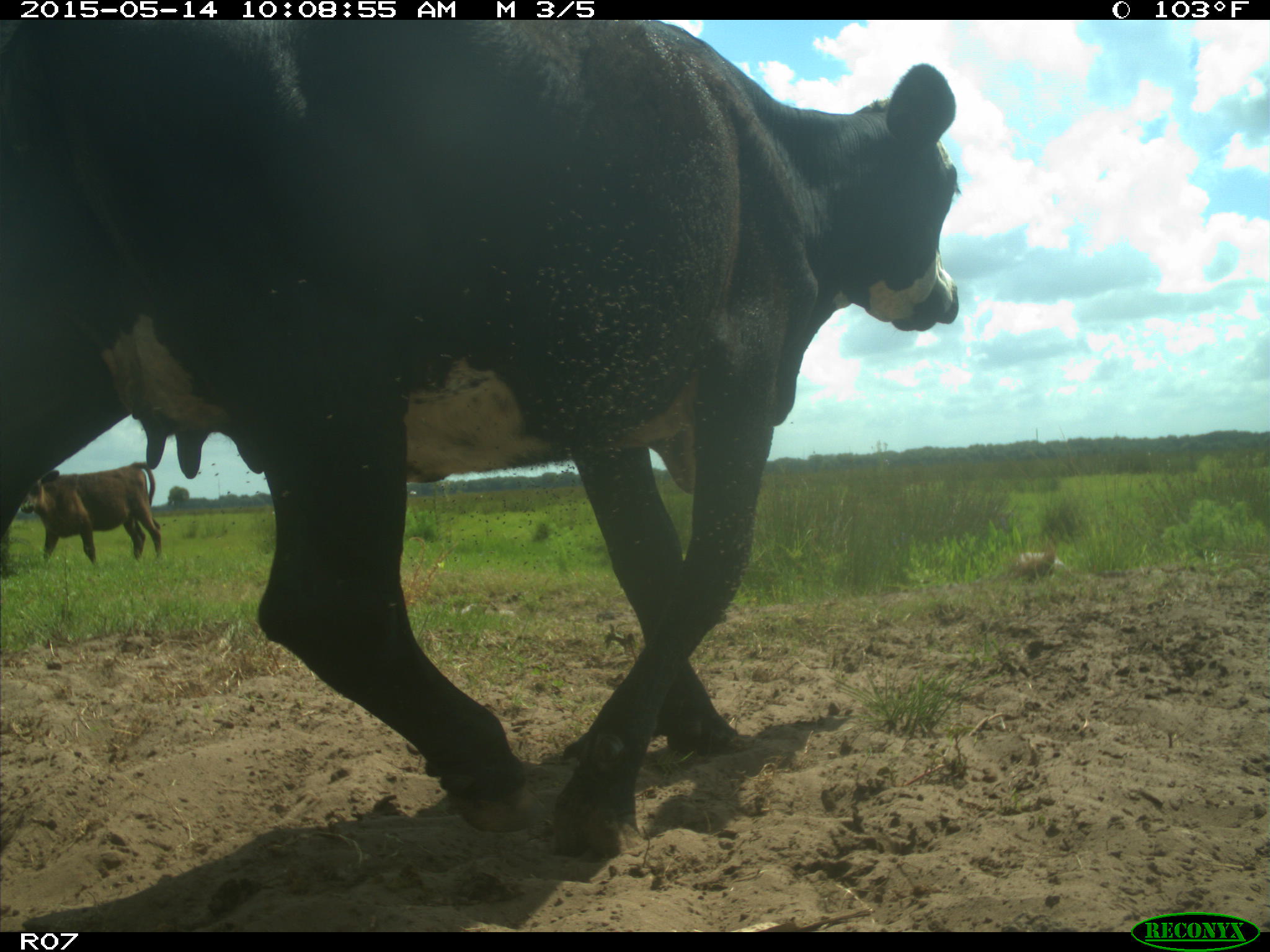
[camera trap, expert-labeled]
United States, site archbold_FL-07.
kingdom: Animalia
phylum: Chordata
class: Mammalia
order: Artiodactyla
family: Bovidae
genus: Bos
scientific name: Bos taurus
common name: domestic cow